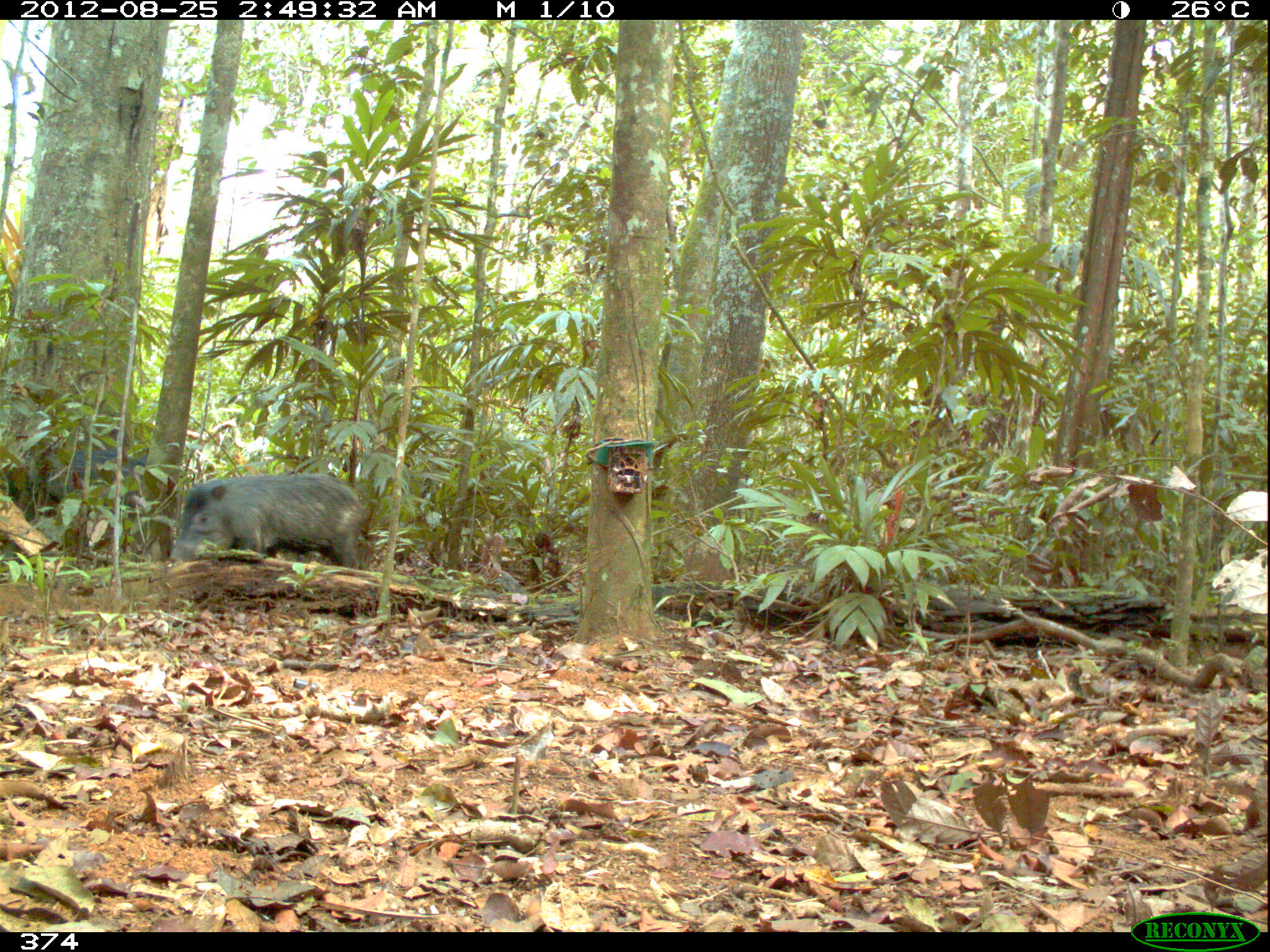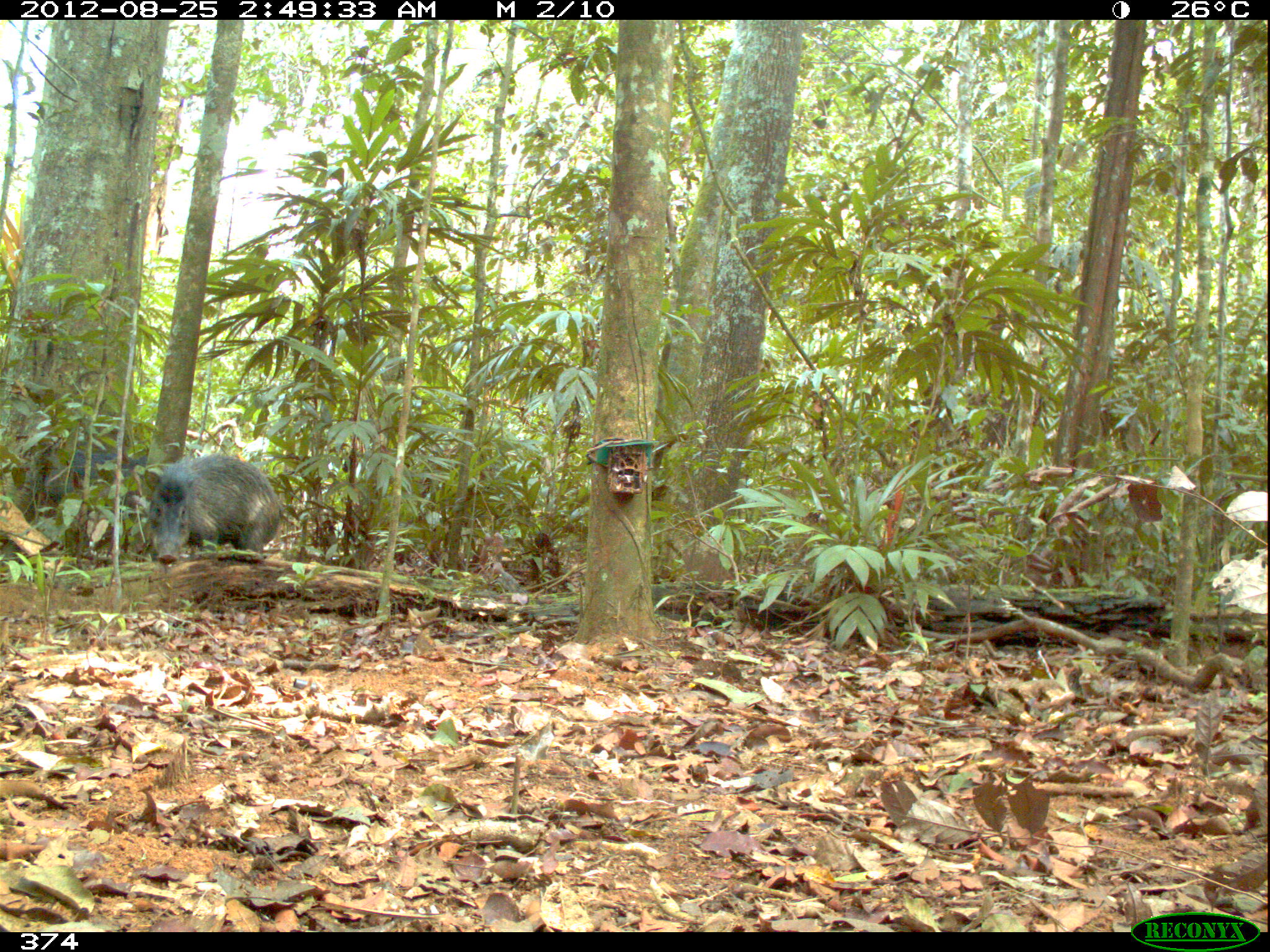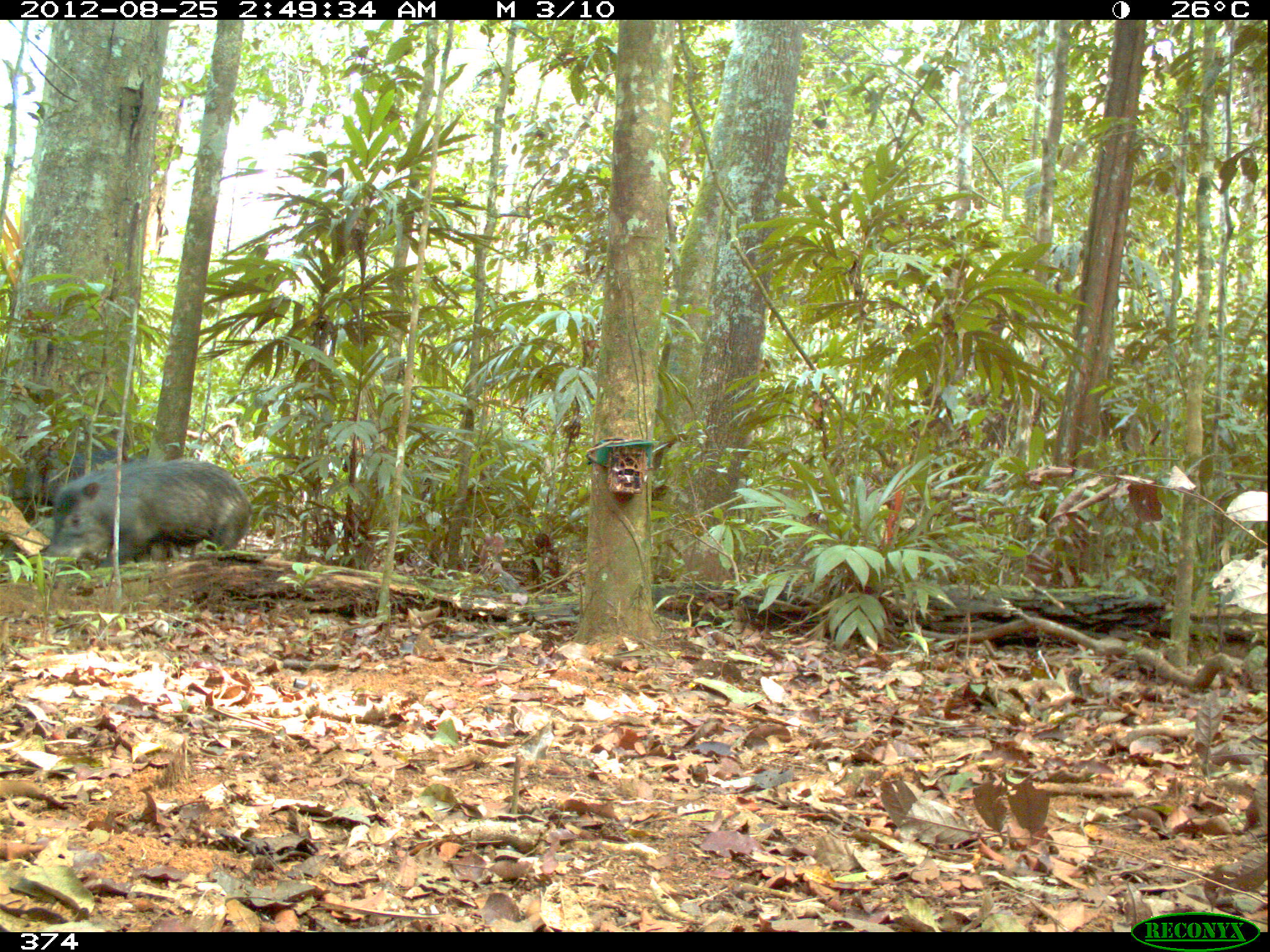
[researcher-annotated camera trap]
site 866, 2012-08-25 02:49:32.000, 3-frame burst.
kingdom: Animalia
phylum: Chordata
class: Mammalia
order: Artiodactyla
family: Tayassuidae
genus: Tayassu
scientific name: Tayassu pecari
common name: white-lipped peccary